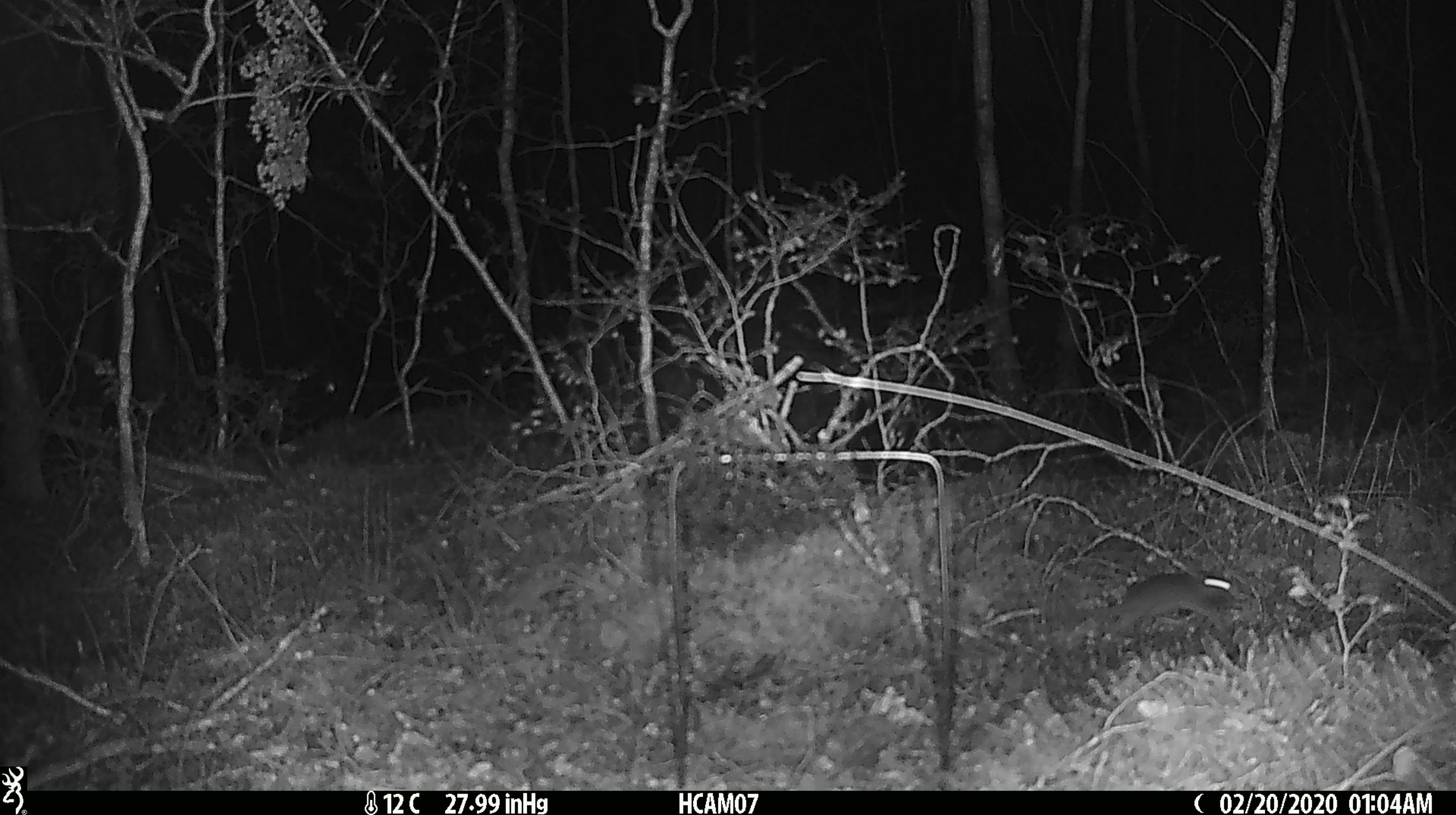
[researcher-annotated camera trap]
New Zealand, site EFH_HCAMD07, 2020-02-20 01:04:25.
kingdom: Animalia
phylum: Chordata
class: Mammalia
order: Rodentia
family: Muridae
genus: Mus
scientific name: Mus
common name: mouse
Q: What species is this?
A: Mouse (Mus).